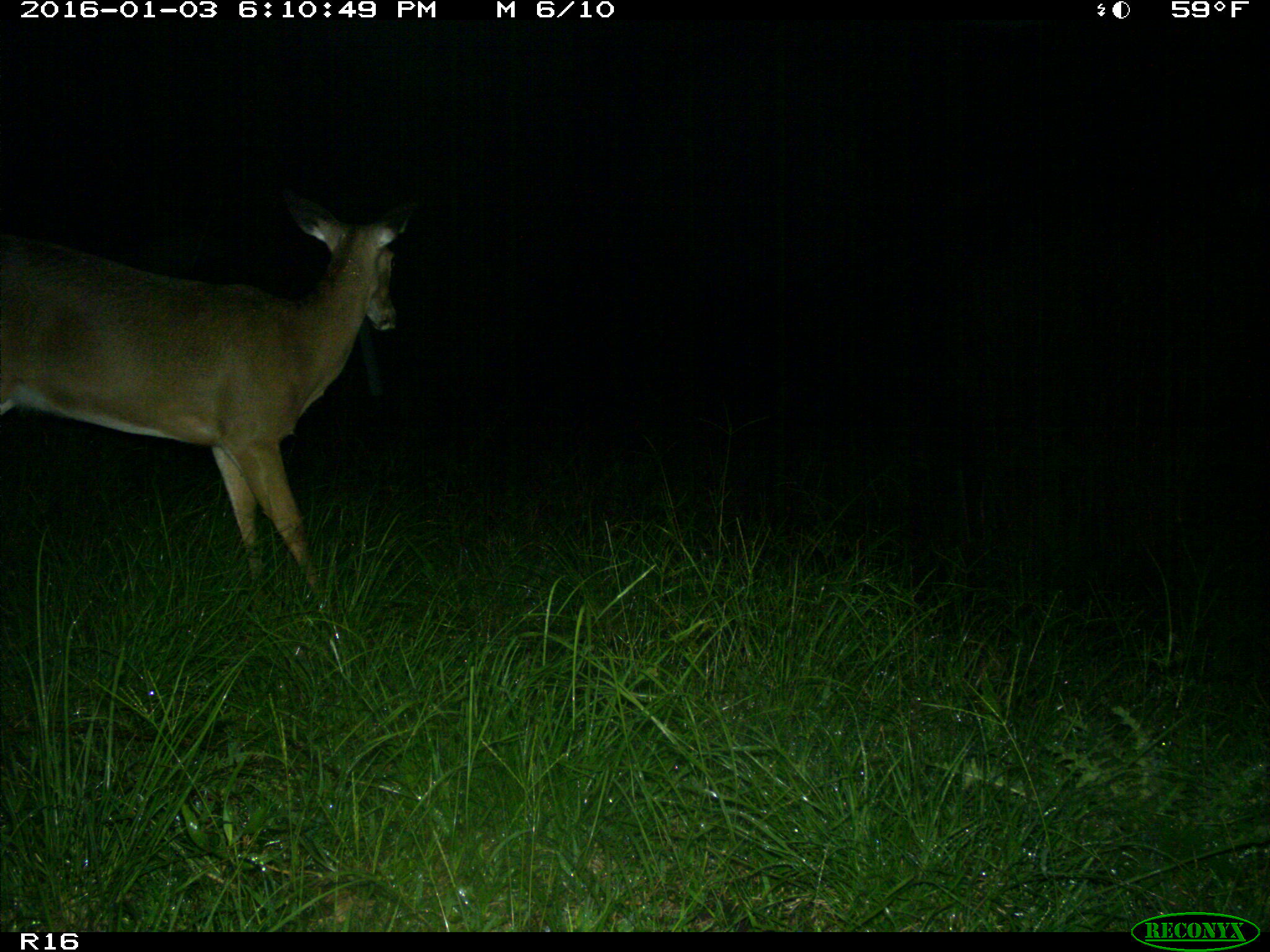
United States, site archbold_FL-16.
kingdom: Animalia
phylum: Chordata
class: Mammalia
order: Artiodactyla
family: Cervidae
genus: Odocoileus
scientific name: Odocoileus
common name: deer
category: unidentified deer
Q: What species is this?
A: Unidentified deer (deer) (Odocoileus).